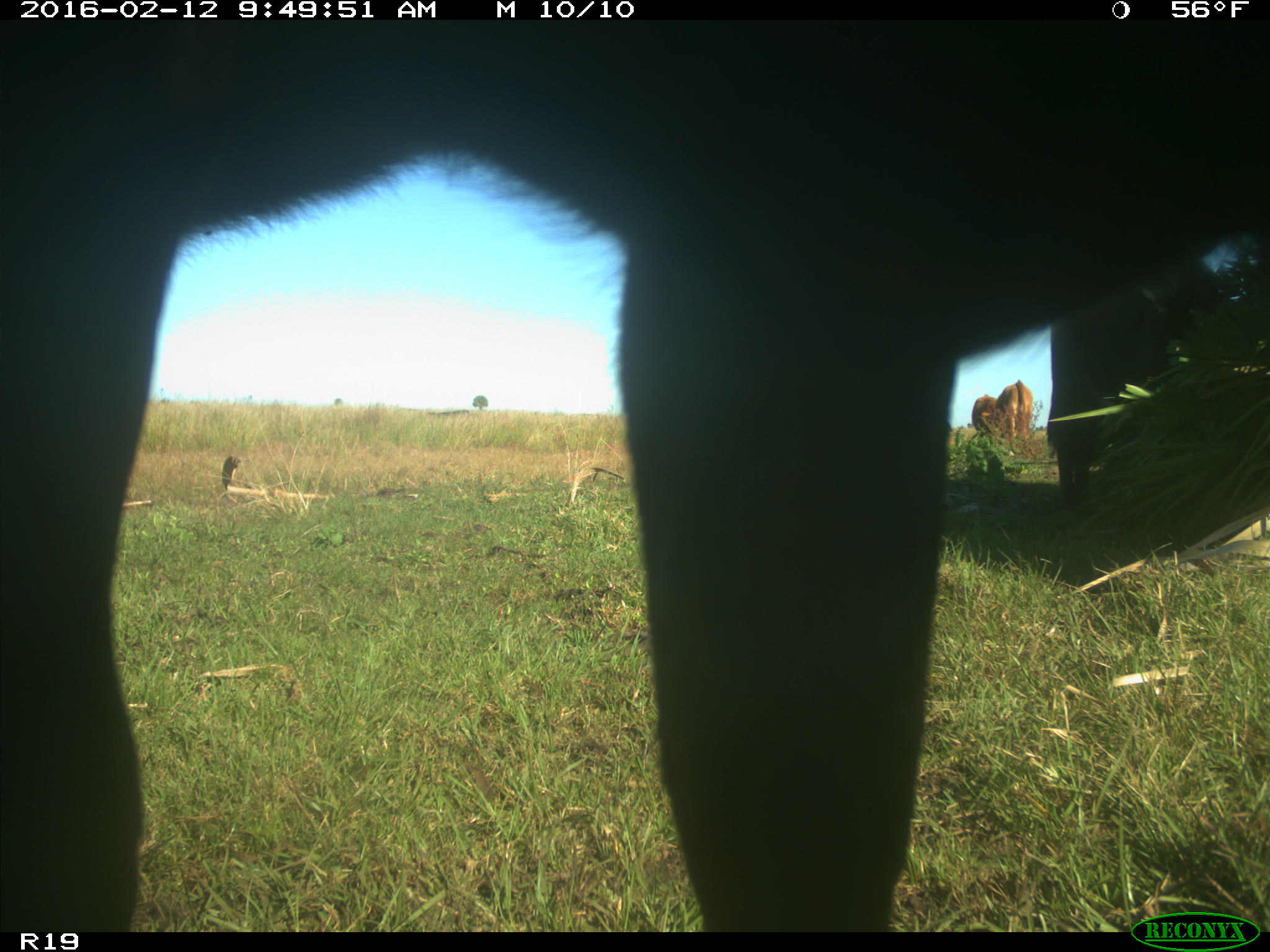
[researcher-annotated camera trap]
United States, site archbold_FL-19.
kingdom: Animalia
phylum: Chordata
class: Mammalia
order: Artiodactyla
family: Bovidae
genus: Bos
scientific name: Bos taurus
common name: domestic cow